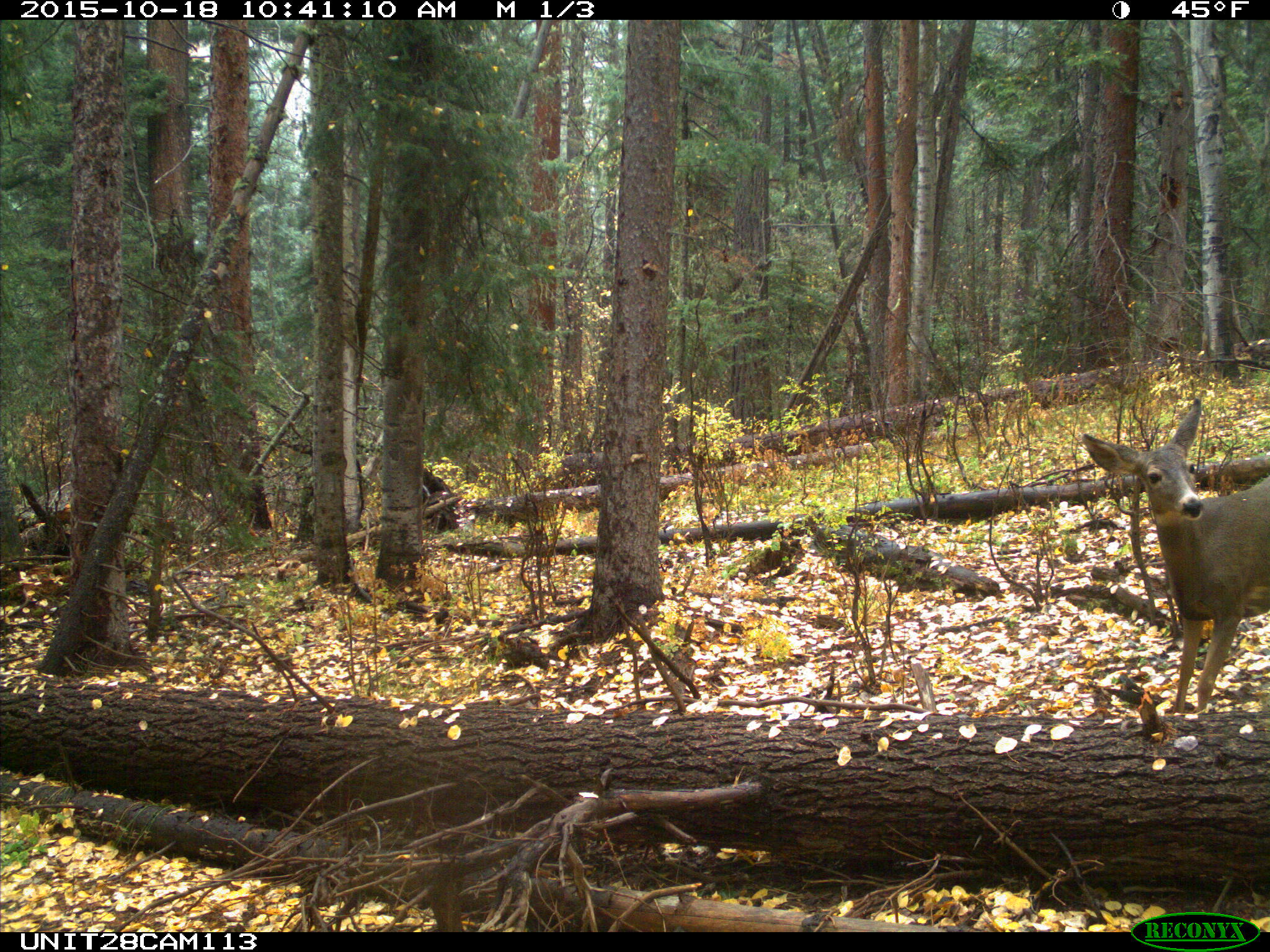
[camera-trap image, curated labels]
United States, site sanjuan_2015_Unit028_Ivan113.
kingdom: Animalia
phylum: Chordata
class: Mammalia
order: Artiodactyla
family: Cervidae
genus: Odocoileus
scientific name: Odocoileus hemionus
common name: mule deer